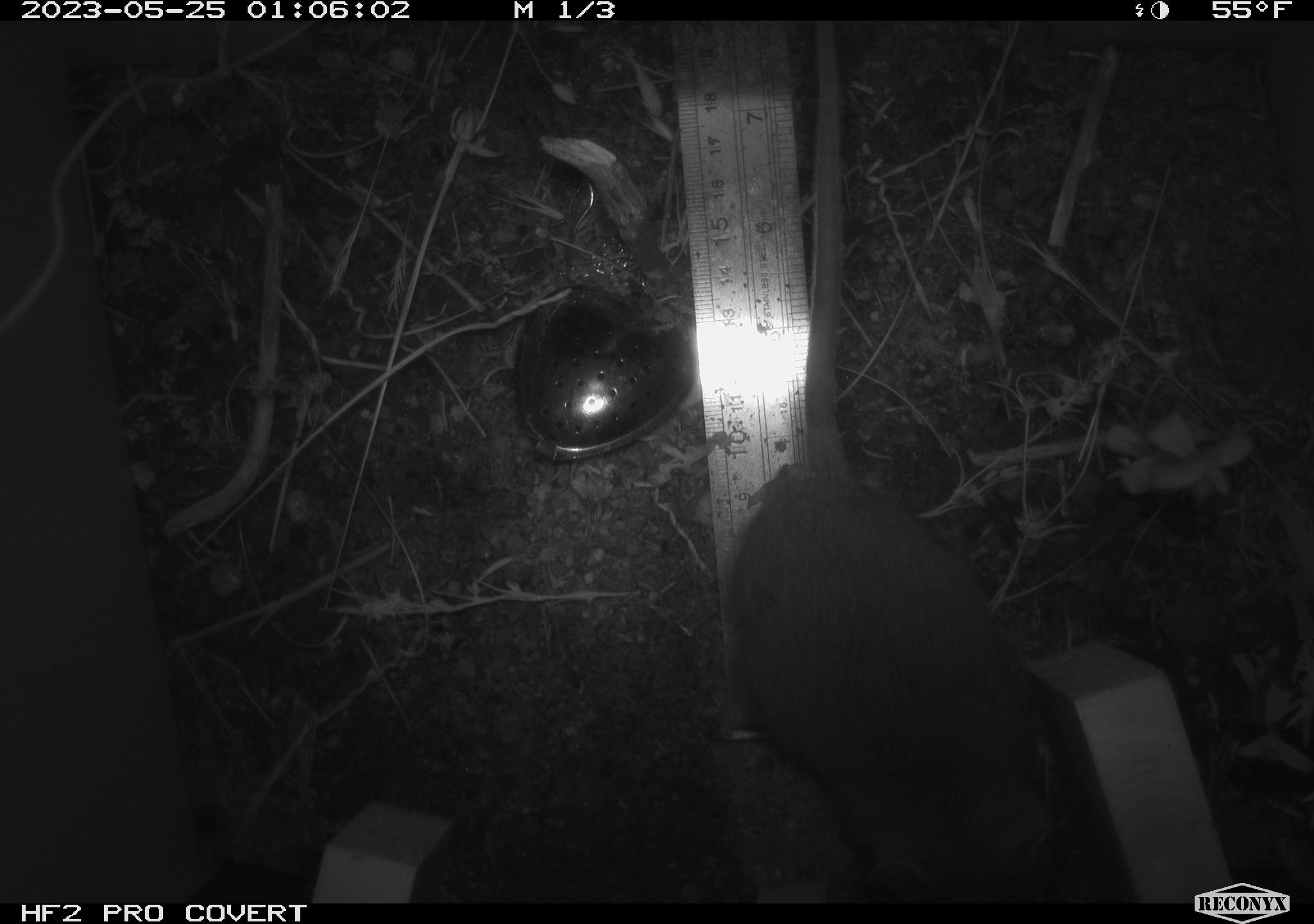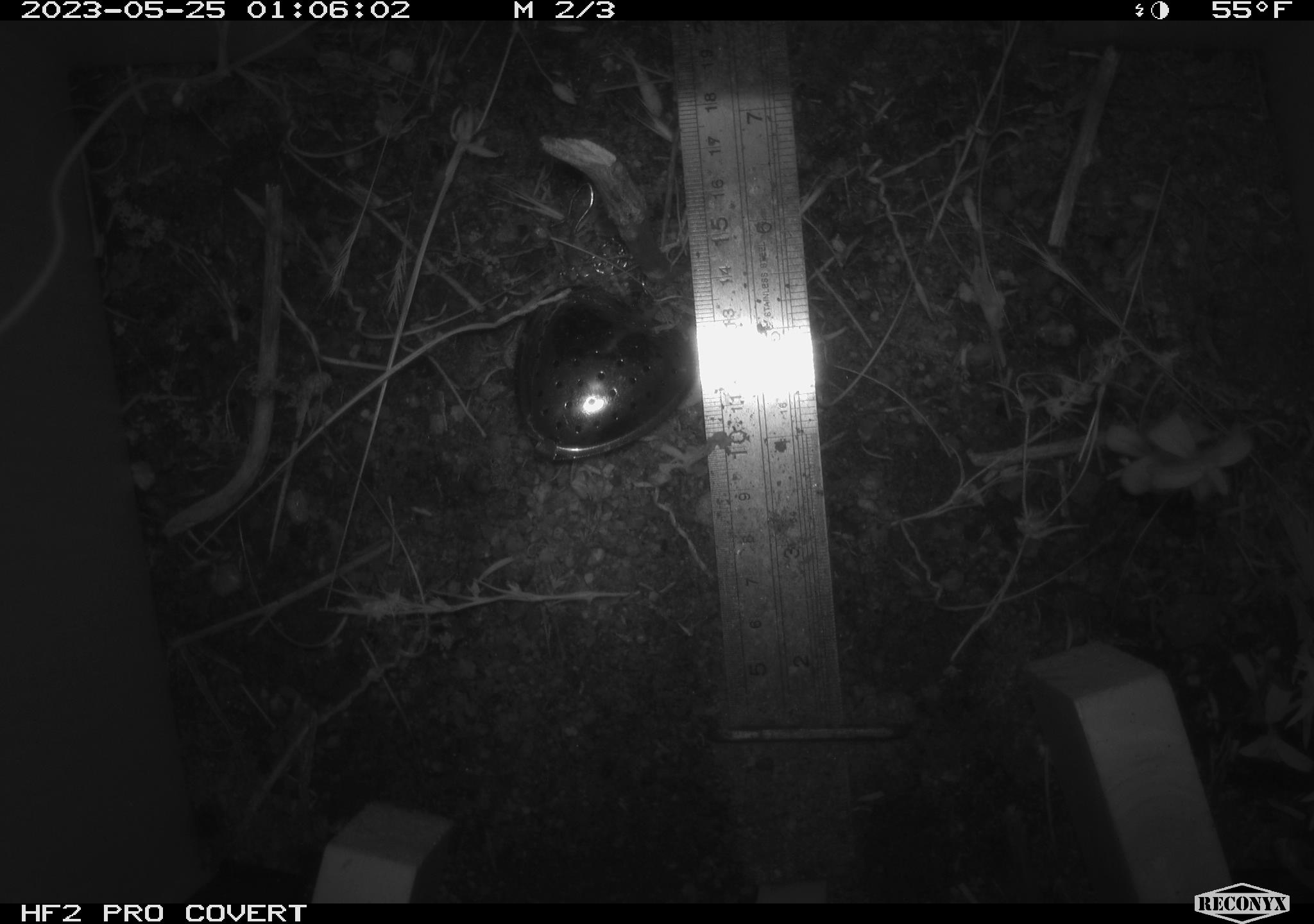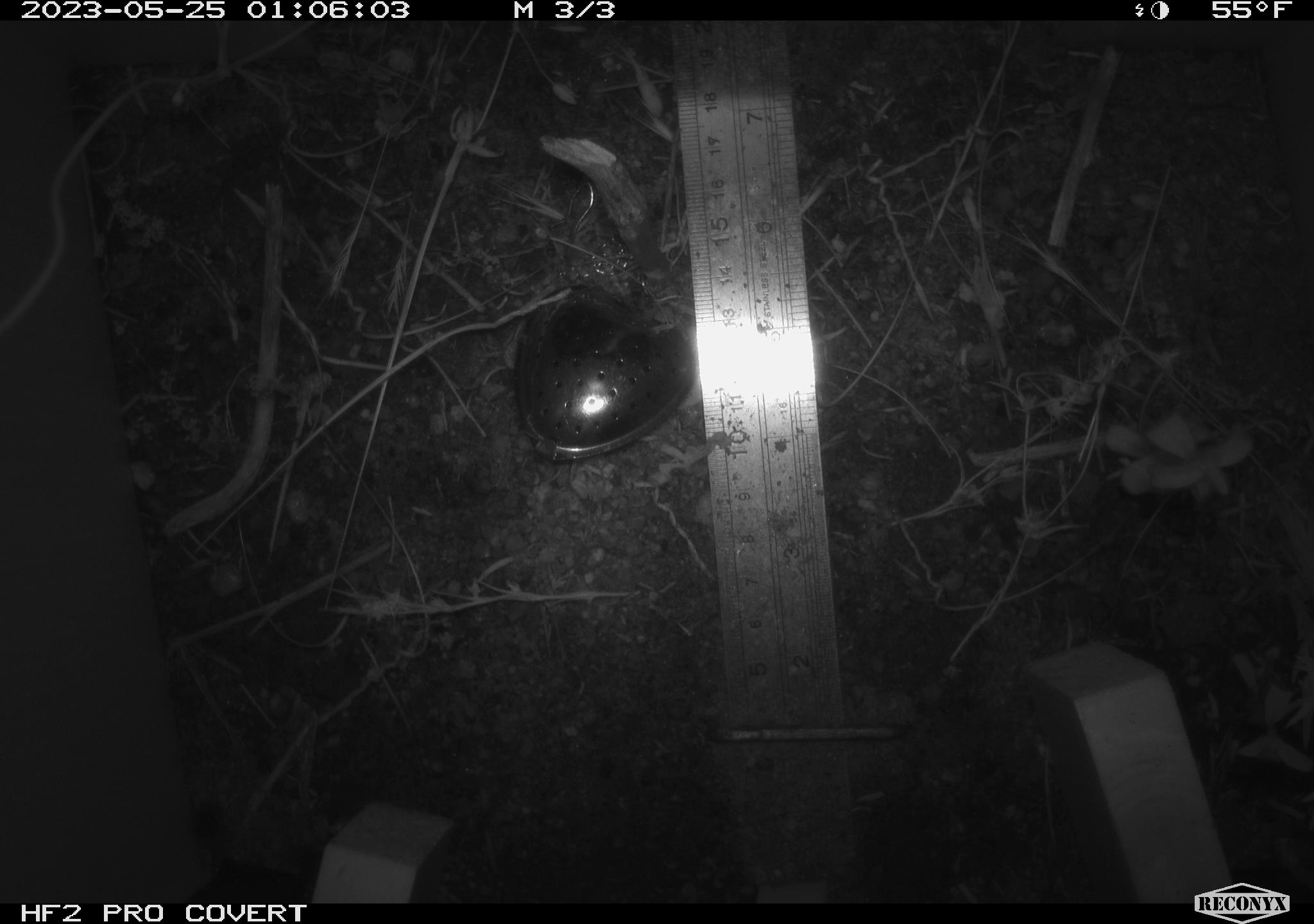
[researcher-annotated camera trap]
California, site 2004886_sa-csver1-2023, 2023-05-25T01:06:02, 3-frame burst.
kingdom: Animalia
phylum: Chordata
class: Mammalia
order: Rodentia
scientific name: Rodentia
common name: mouse species